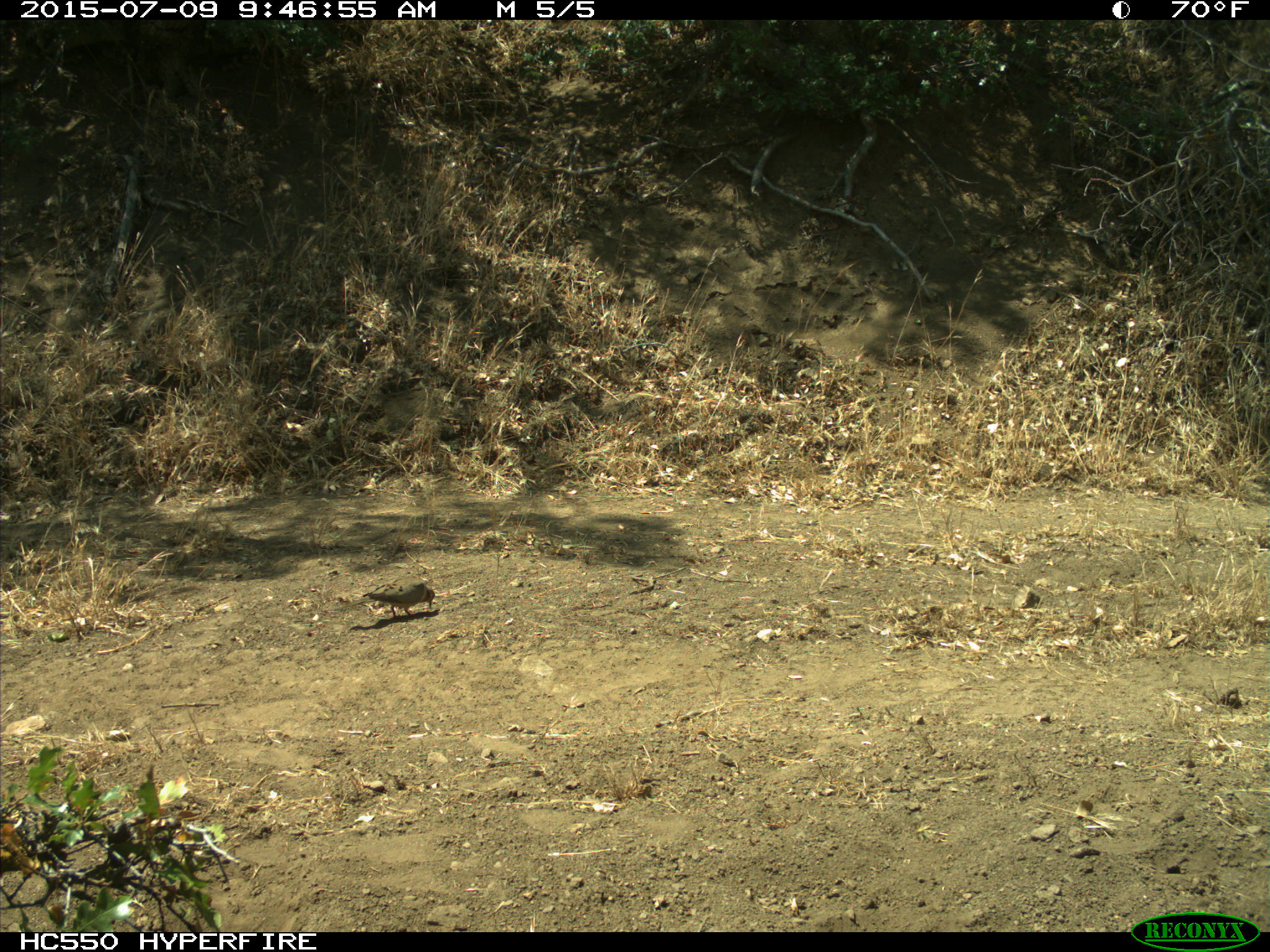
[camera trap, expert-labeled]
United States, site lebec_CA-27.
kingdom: Animalia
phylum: Chordata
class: Aves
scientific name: Aves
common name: birds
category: unidentified bird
Unidentified bird (birds) (Aves).